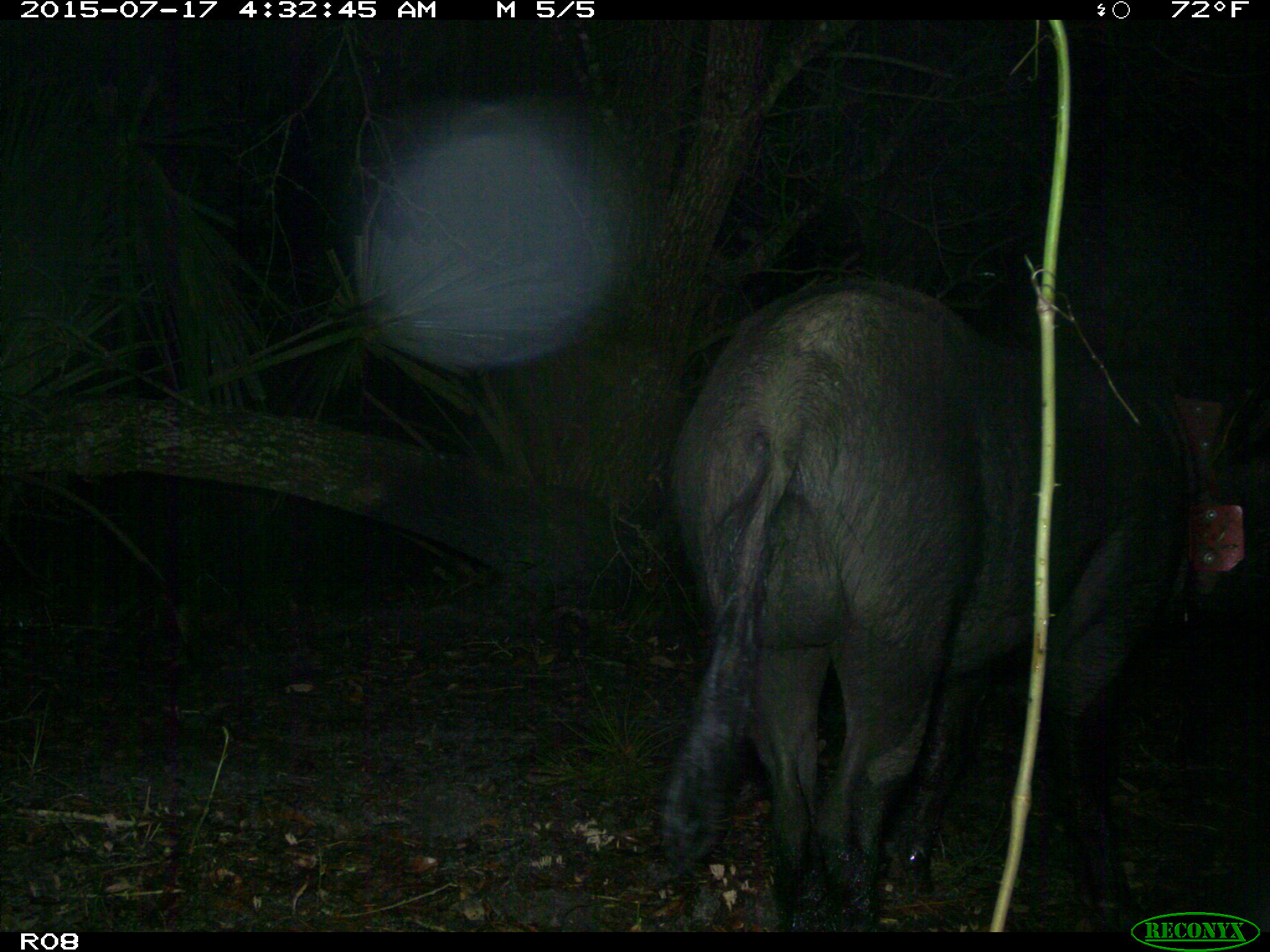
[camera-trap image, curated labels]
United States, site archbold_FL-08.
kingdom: Animalia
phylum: Chordata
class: Mammalia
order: Artiodactyla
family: Suidae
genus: Sus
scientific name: Sus scrofa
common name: wild boar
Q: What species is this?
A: Sus scrofa (wild boar).